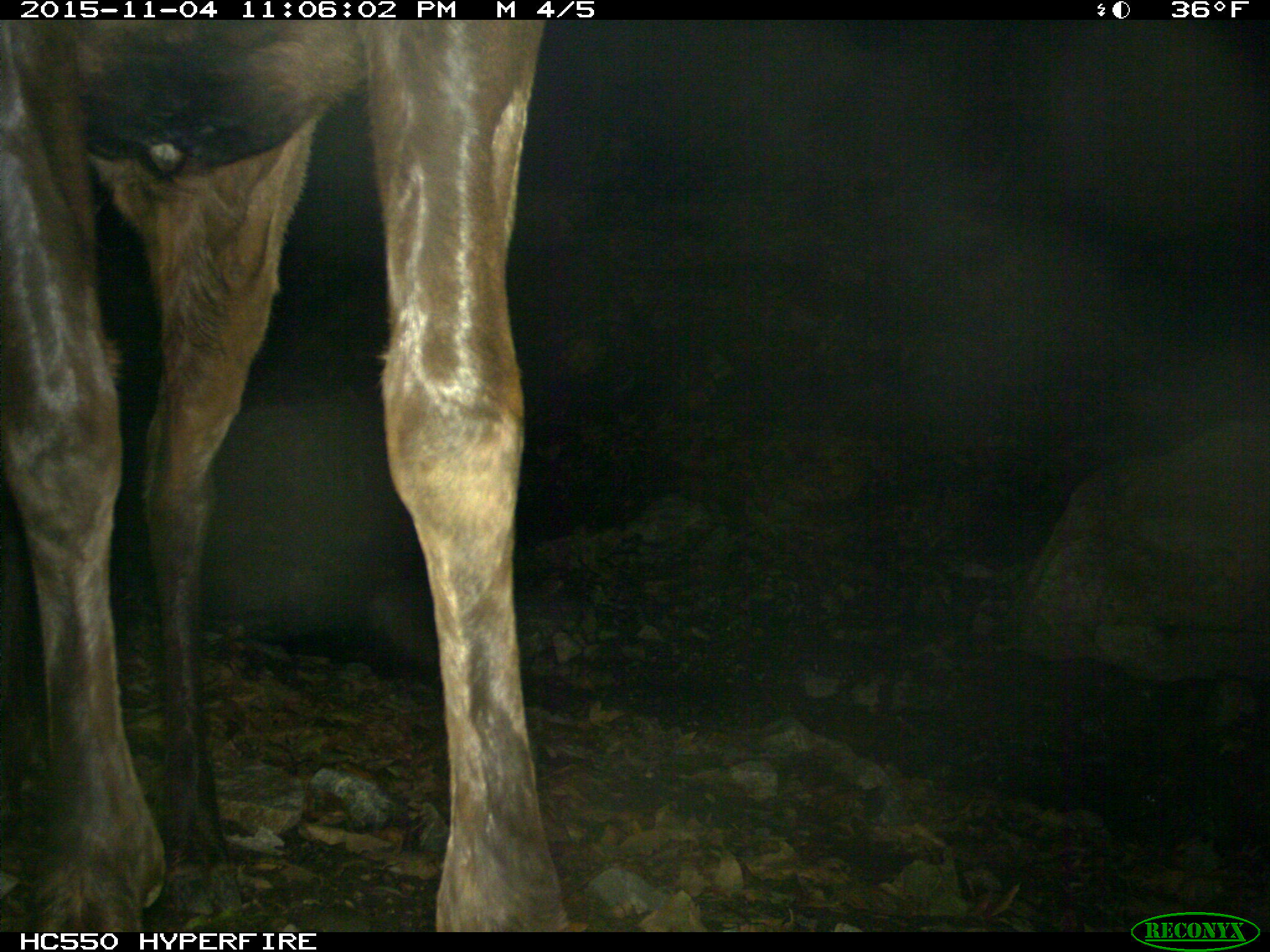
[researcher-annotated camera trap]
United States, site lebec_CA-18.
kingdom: Animalia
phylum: Chordata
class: Mammalia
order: Artiodactyla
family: Cervidae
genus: Cervus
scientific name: Cervus canadensis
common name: elk